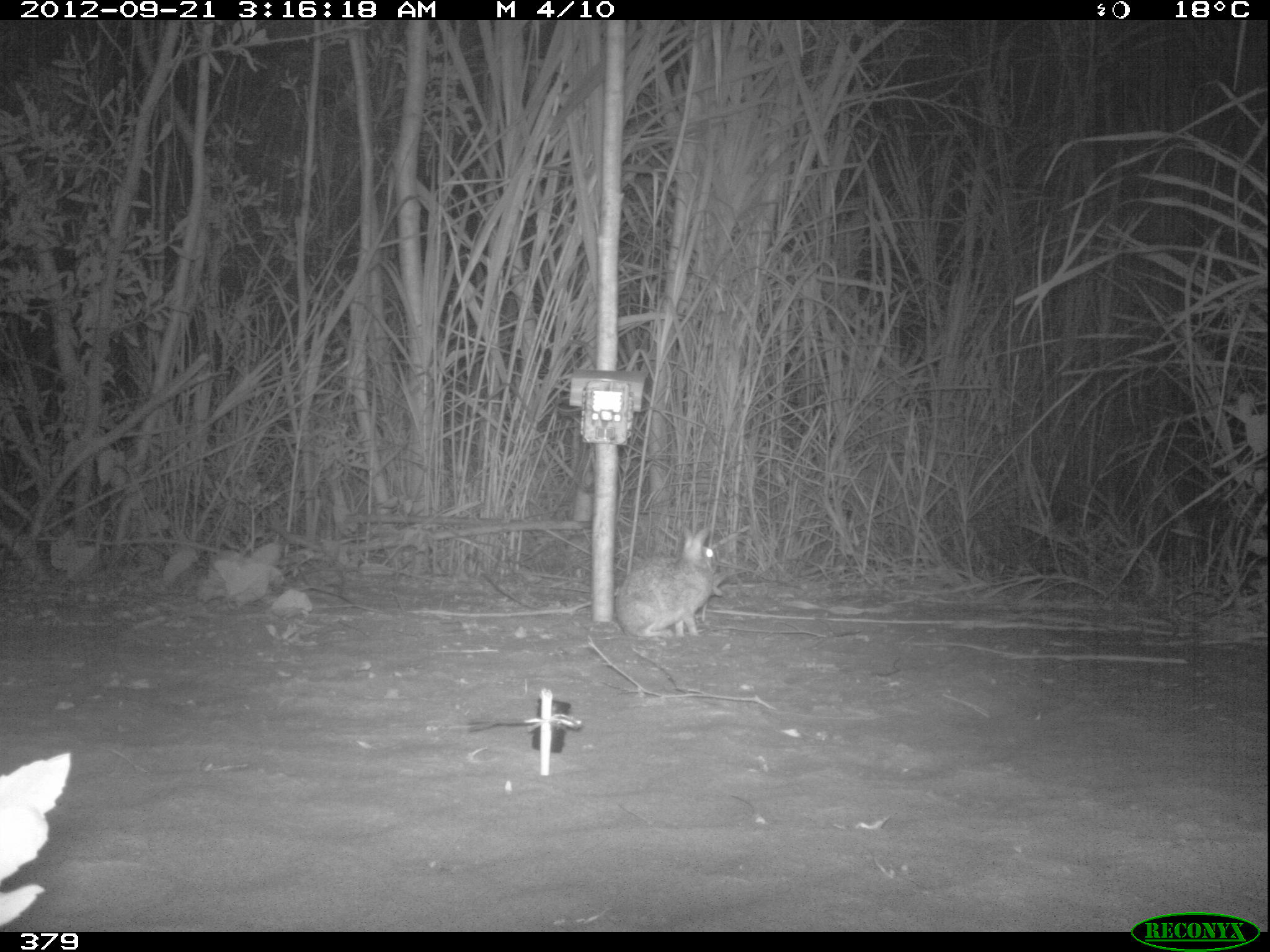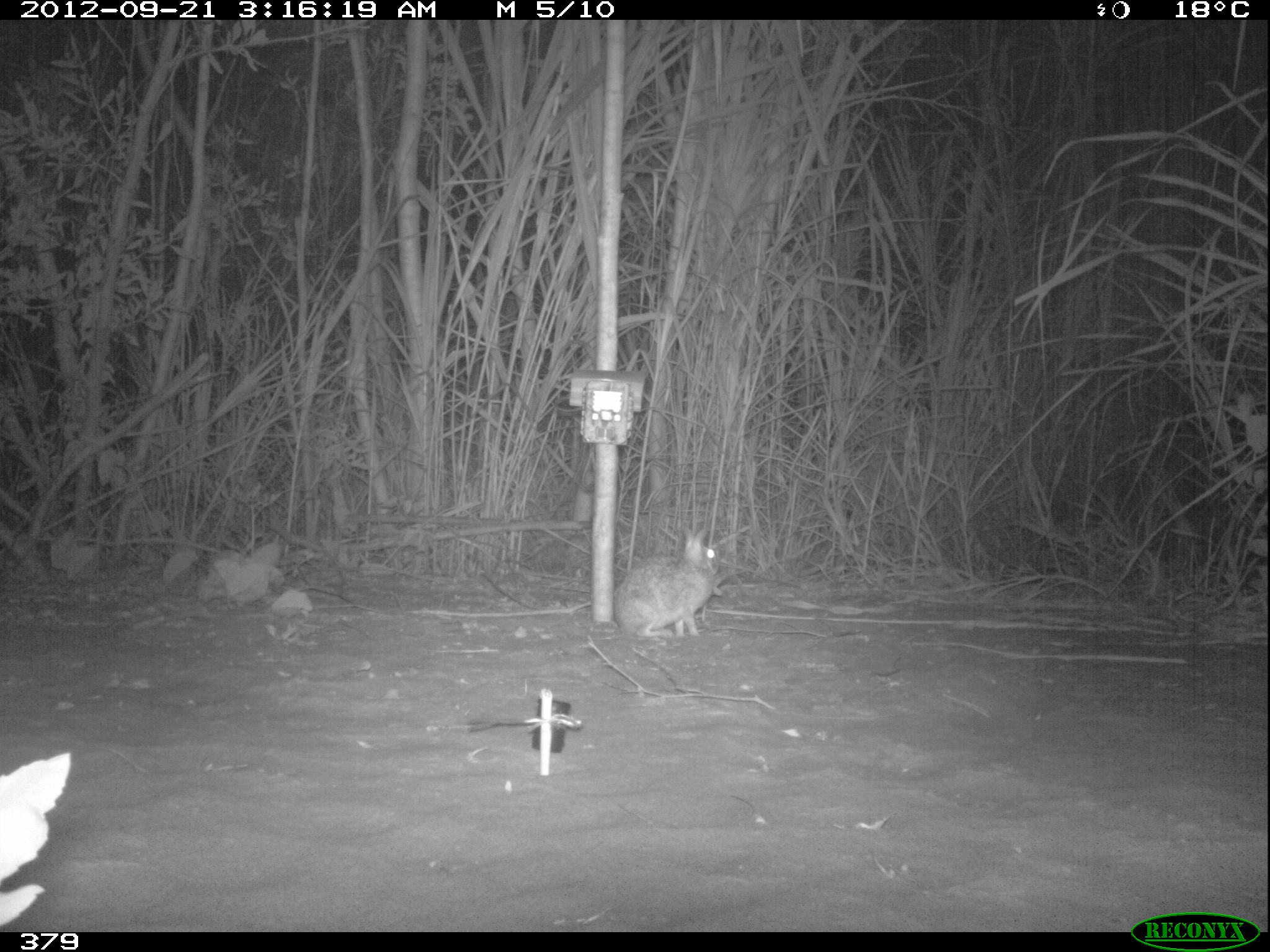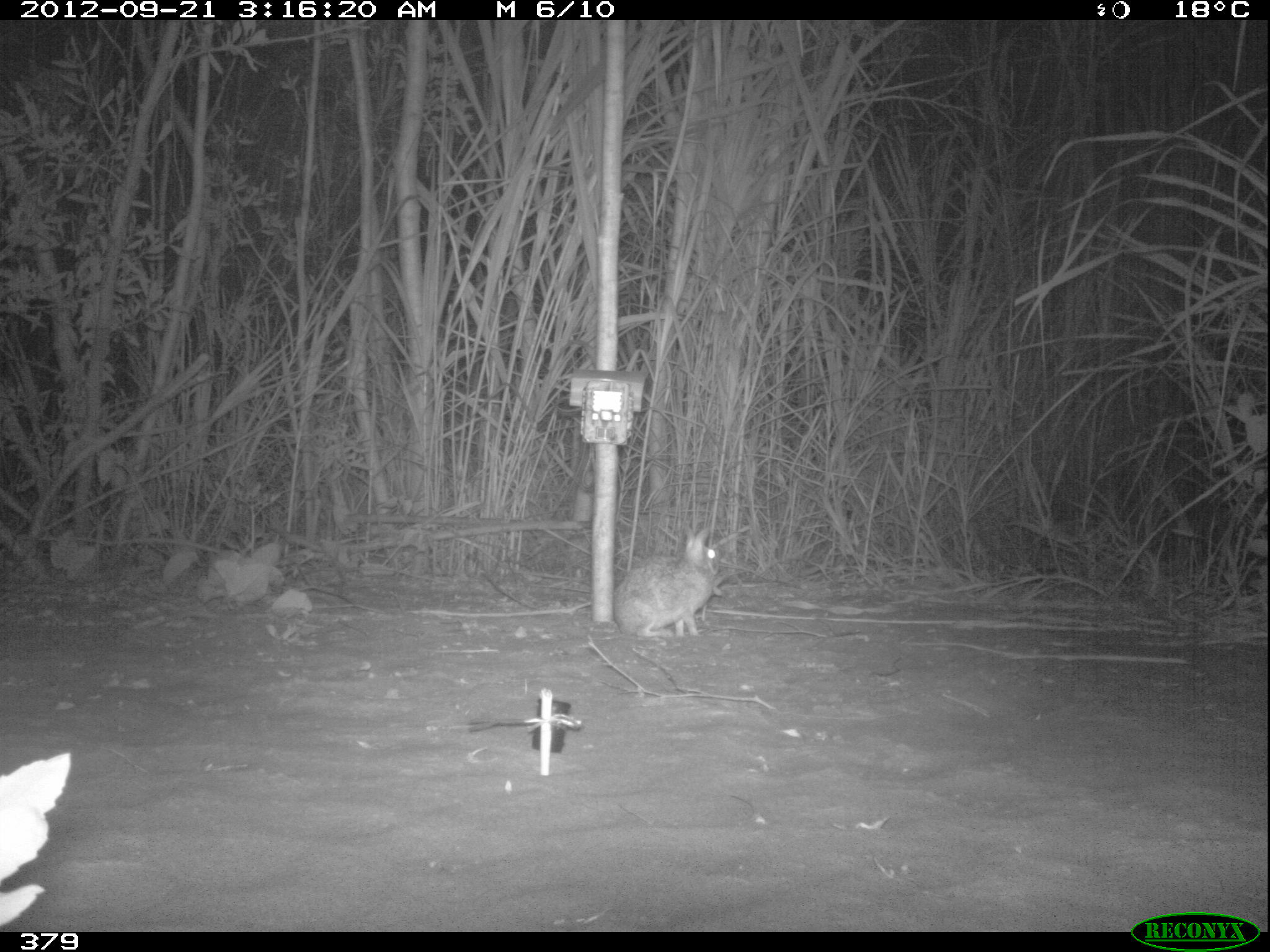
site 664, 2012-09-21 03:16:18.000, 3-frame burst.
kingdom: Animalia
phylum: Chordata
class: Mammalia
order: Lagomorpha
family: Leporidae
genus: Sylvilagus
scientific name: Sylvilagus brasiliensis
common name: tapeti